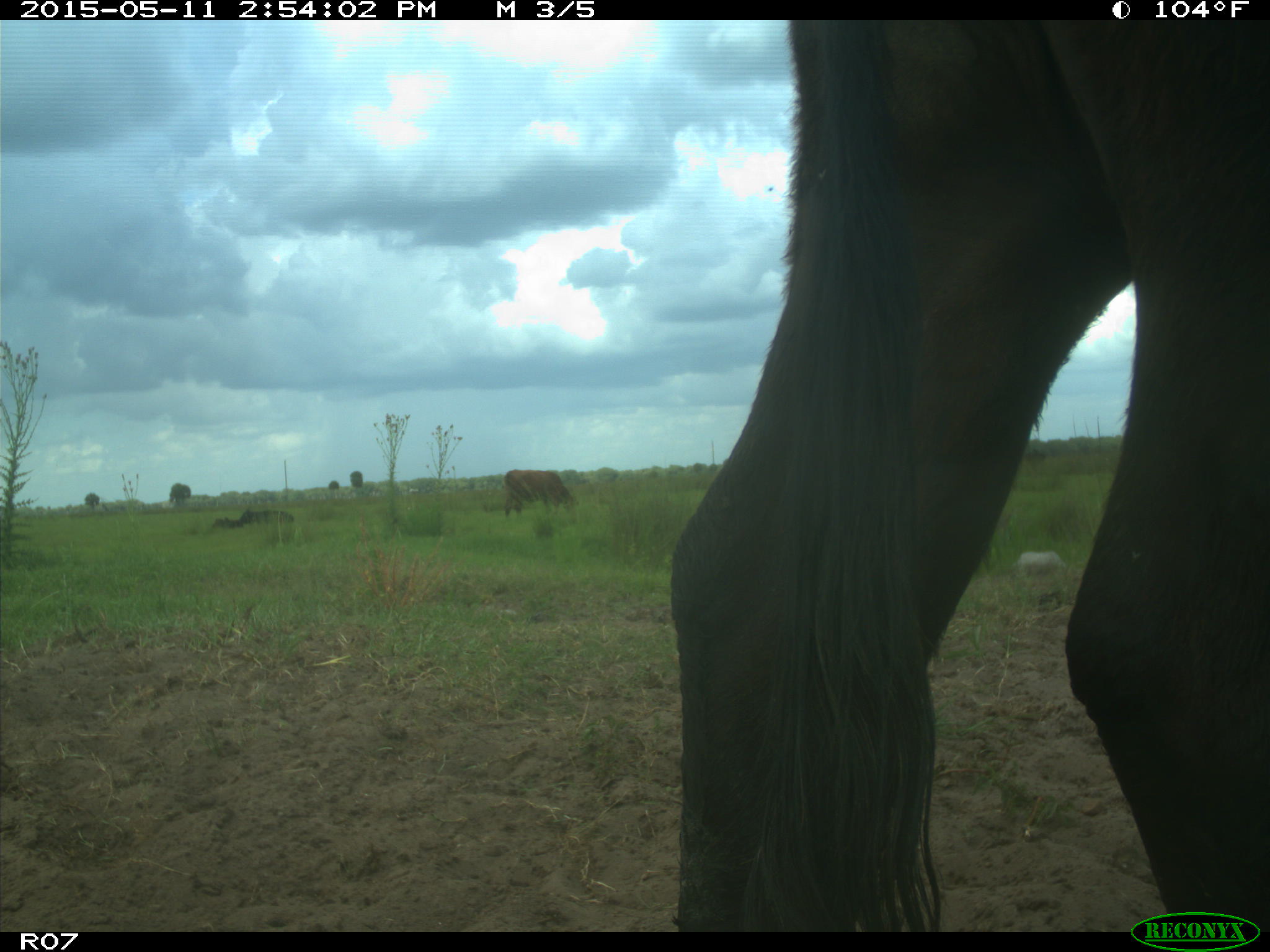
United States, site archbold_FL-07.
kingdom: Animalia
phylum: Chordata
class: Mammalia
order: Artiodactyla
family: Bovidae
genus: Bos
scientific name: Bos taurus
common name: domestic cow